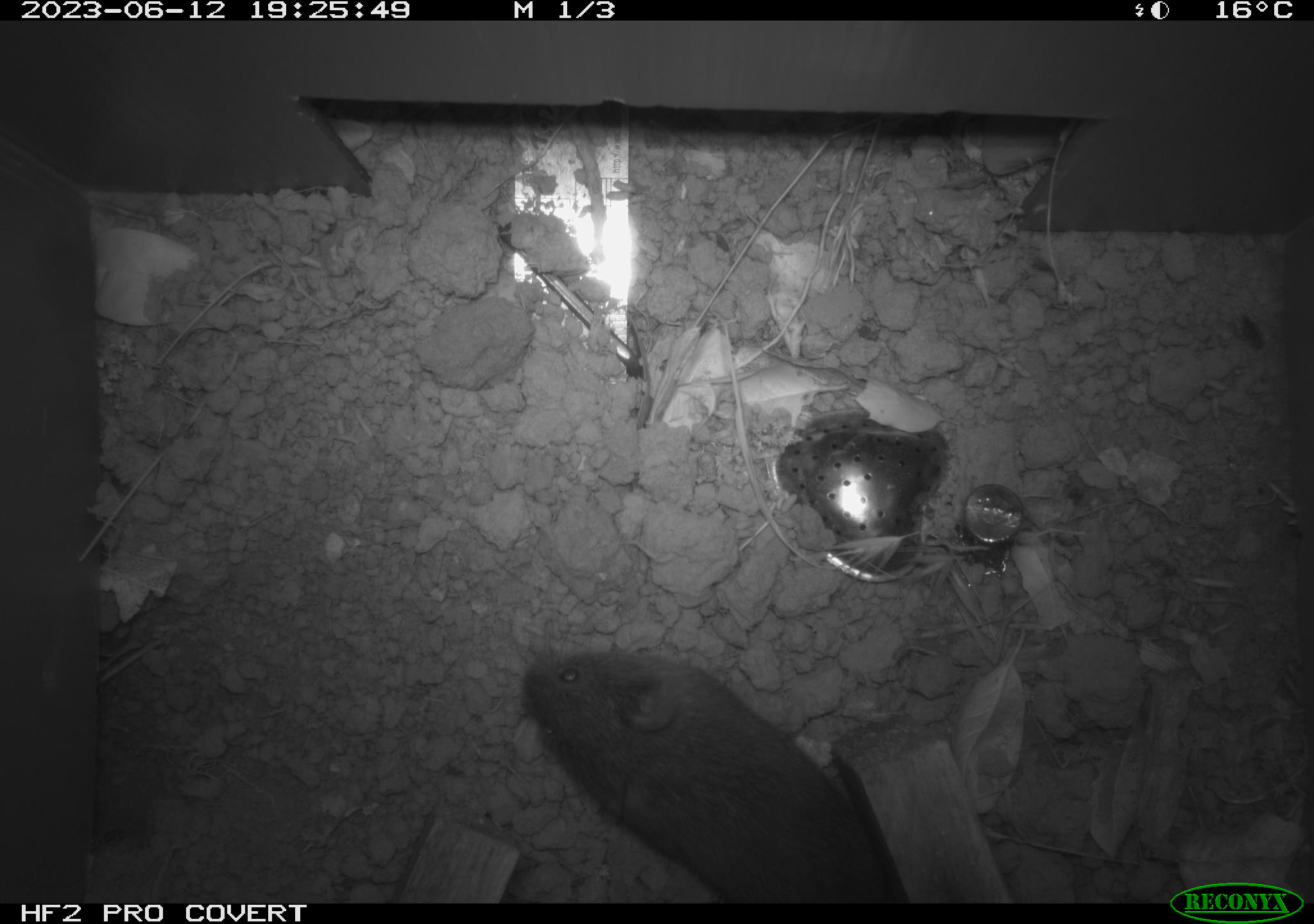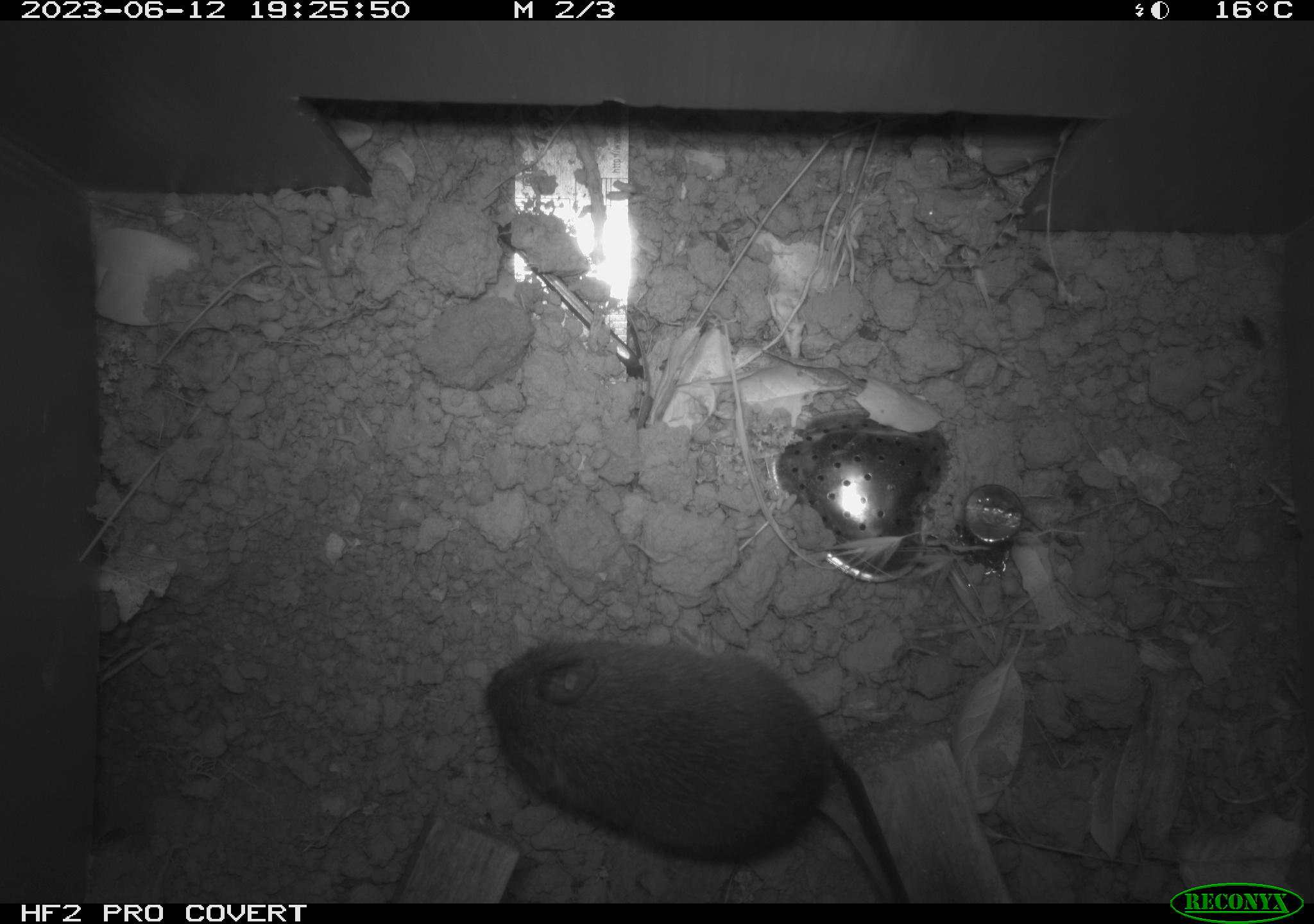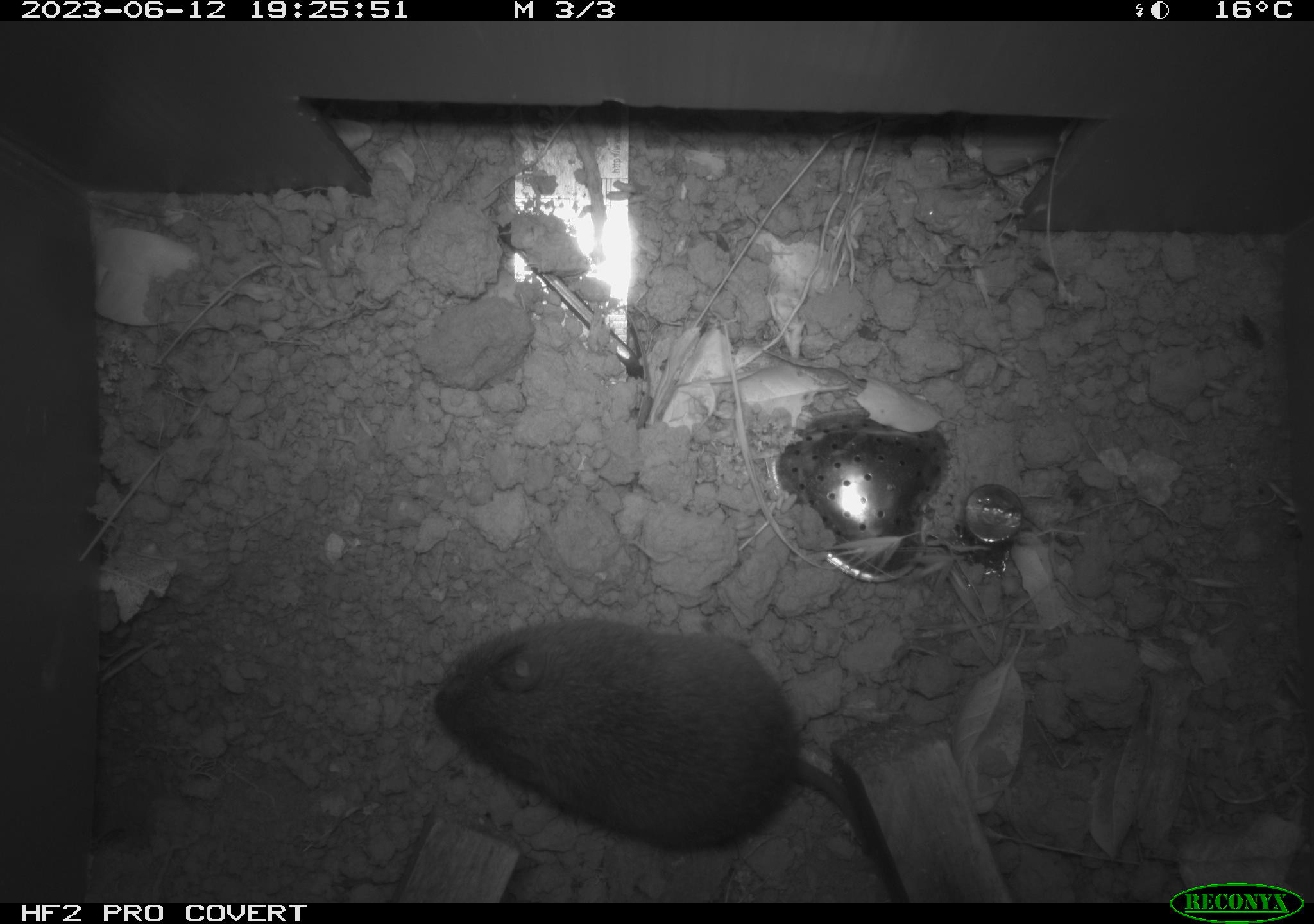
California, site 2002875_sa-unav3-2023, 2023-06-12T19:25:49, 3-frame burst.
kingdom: Animalia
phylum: Chordata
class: Mammalia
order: Rodentia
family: Cricetidae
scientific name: Arvicolinae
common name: voles, lemmings, and muskrats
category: arvicolinae subfamily